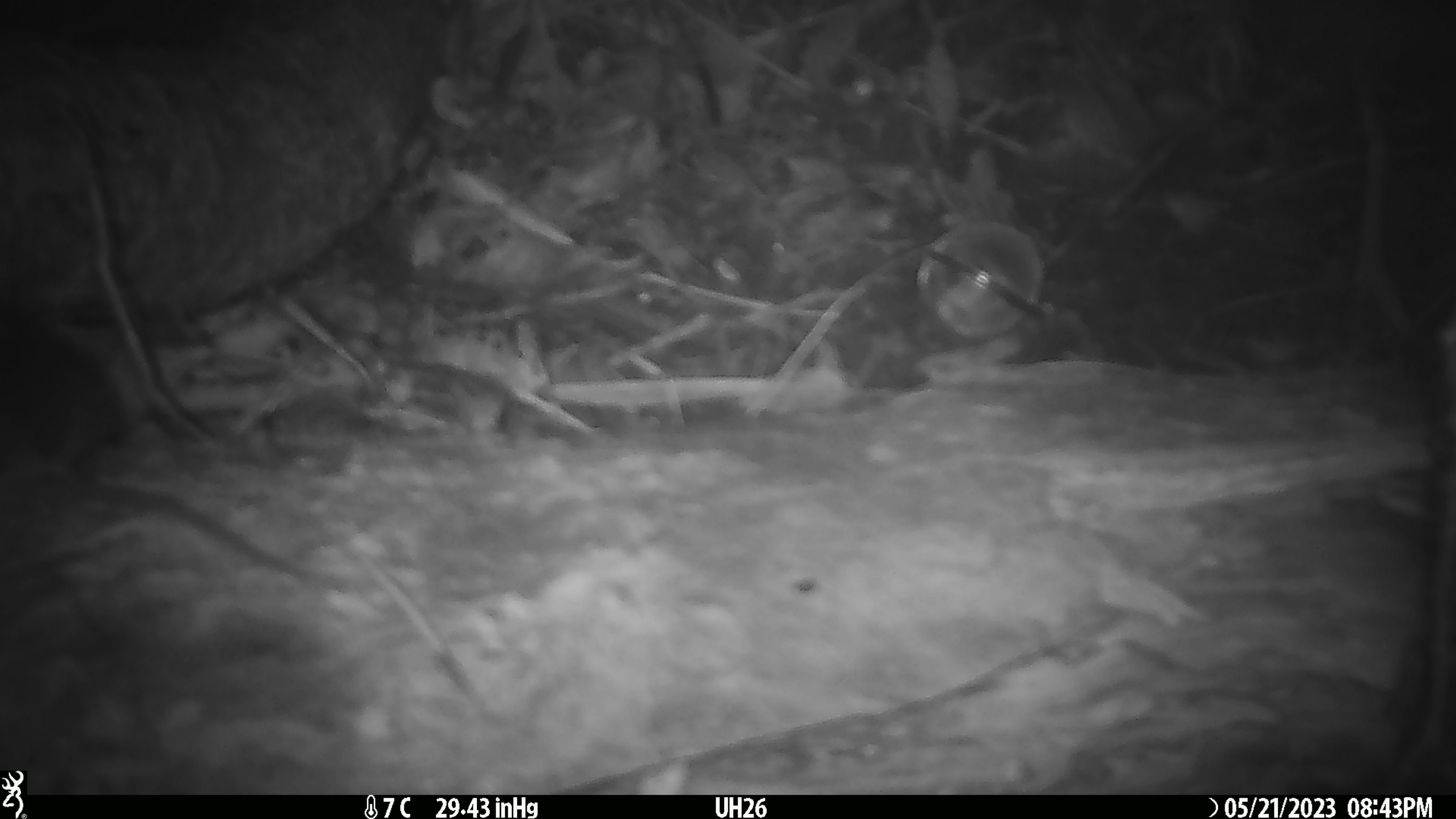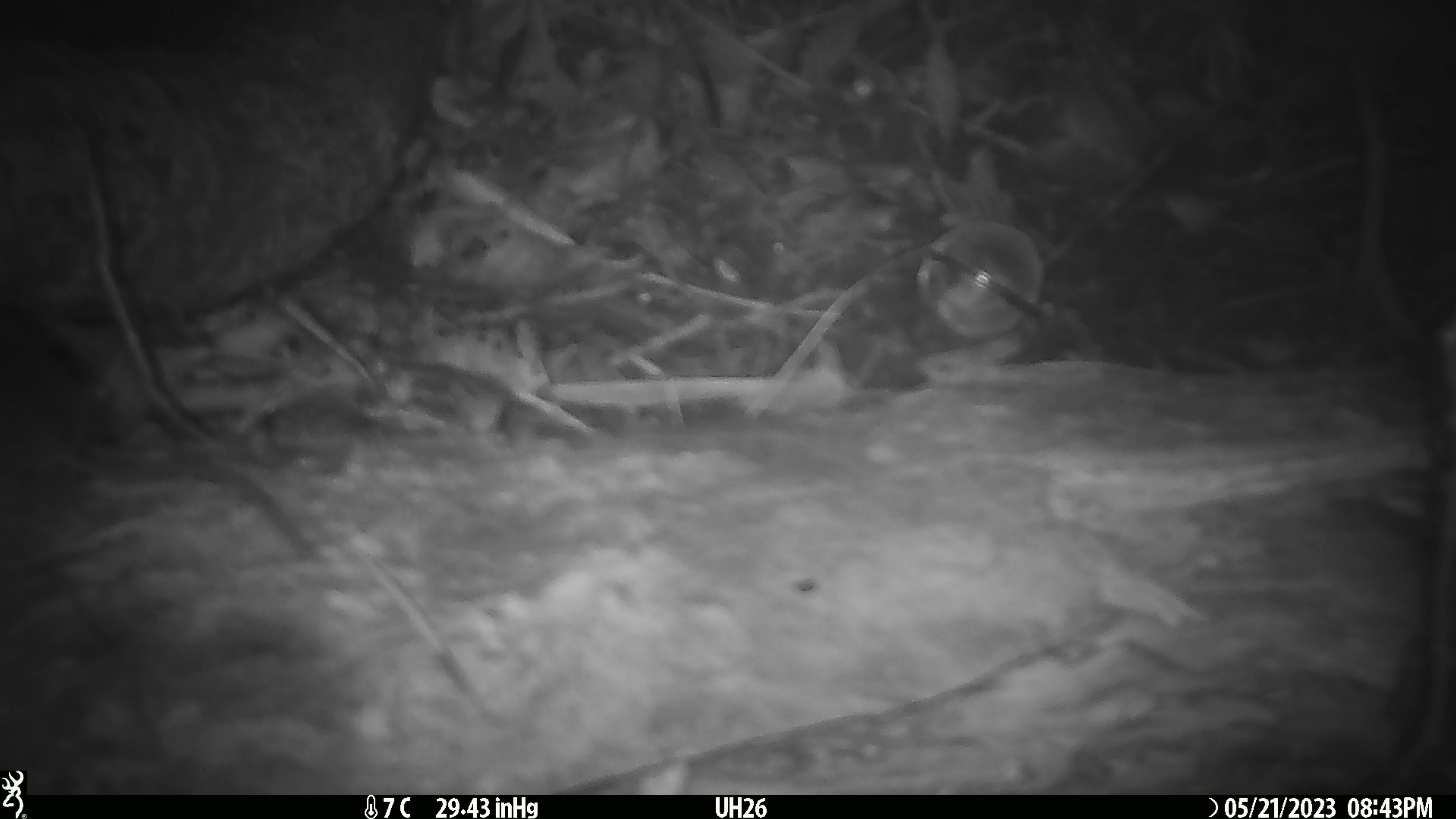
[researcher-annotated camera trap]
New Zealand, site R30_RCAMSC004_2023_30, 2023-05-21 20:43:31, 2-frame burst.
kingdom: Animalia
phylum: Chordata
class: Mammalia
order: Rodentia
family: Muridae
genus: Mus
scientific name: Mus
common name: mouse